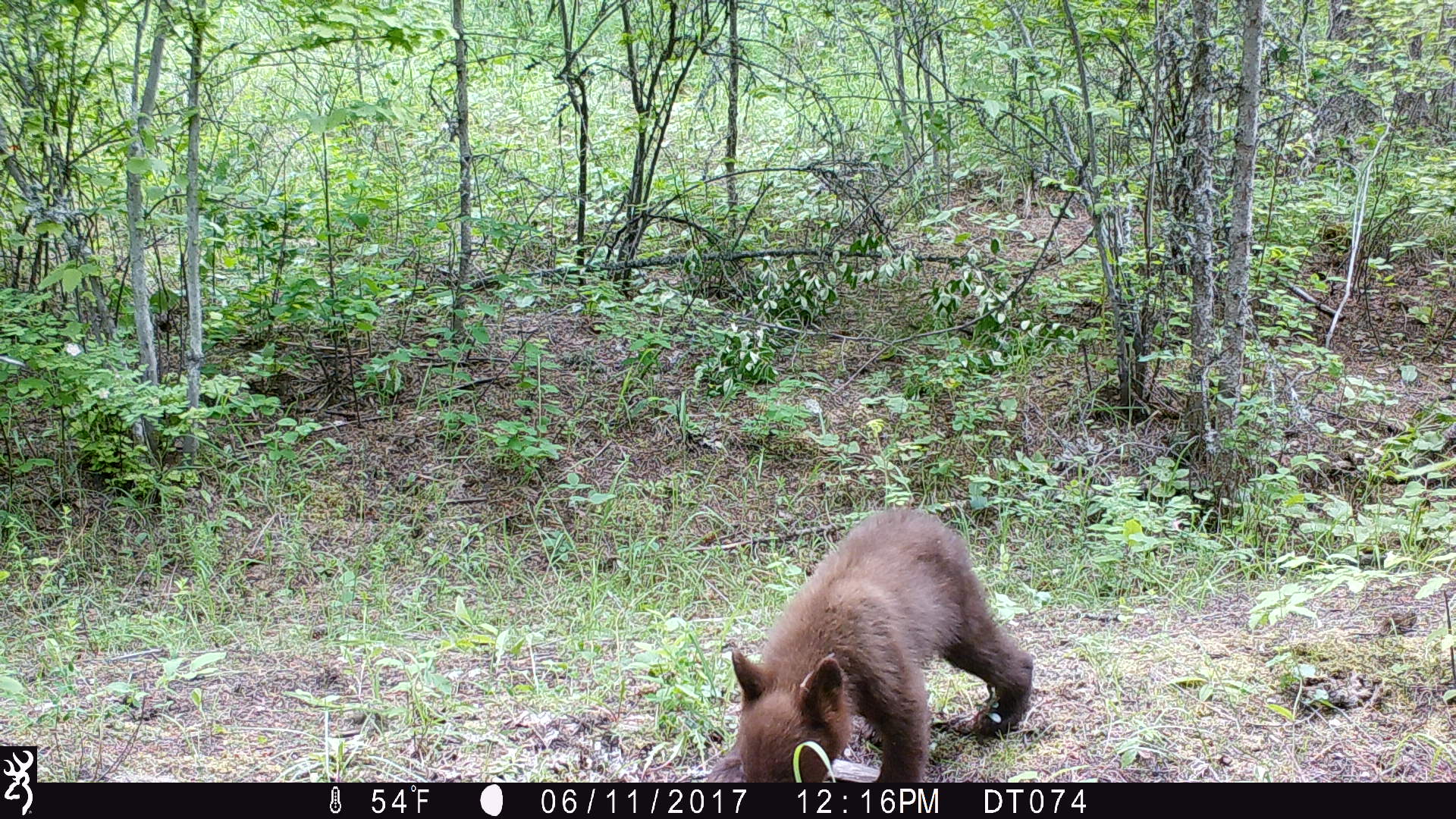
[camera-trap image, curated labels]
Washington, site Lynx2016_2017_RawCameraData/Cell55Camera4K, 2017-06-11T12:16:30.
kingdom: Animalia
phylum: Chordata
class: Mammalia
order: Carnivora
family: Ursidae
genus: Ursus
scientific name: Ursus americanus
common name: american black bear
Ursus americanus (american black bear). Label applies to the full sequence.